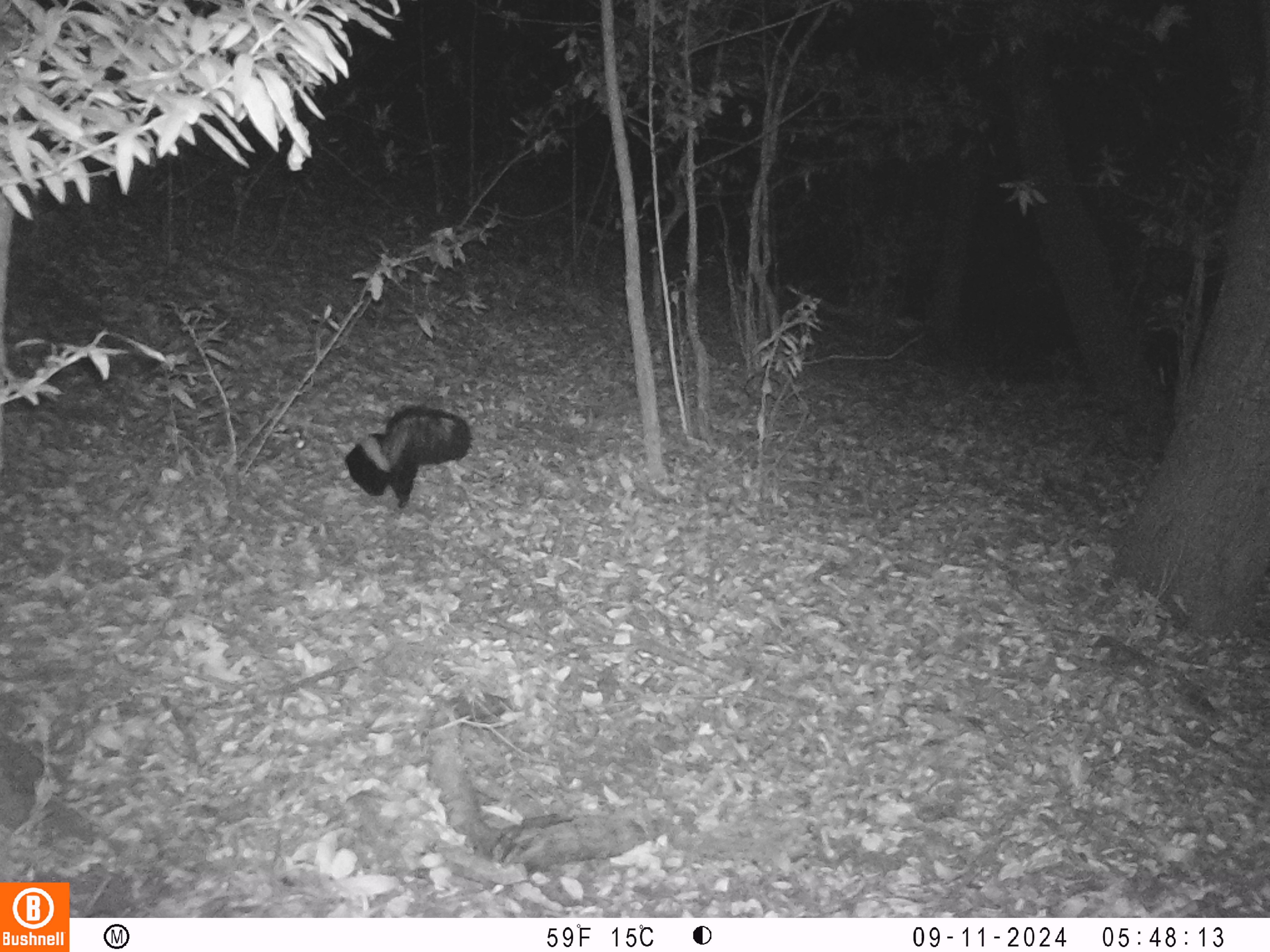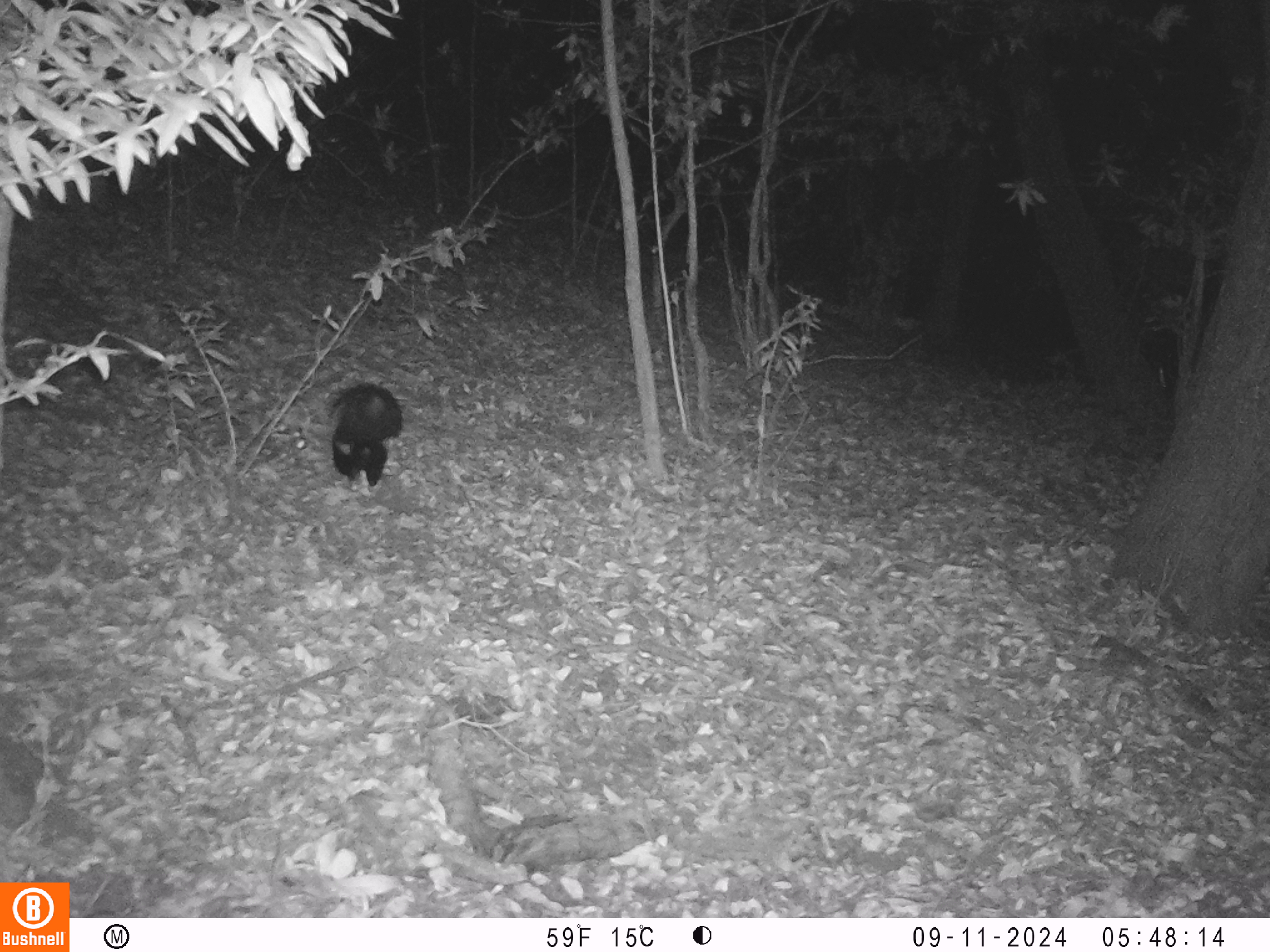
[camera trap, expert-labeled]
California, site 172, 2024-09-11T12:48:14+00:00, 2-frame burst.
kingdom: Animalia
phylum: Chordata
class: Mammalia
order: Carnivora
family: Mephitidae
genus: Mephitis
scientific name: Mephitis mephitis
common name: striped skunk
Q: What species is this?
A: Striped skunk (Mephitis mephitis).